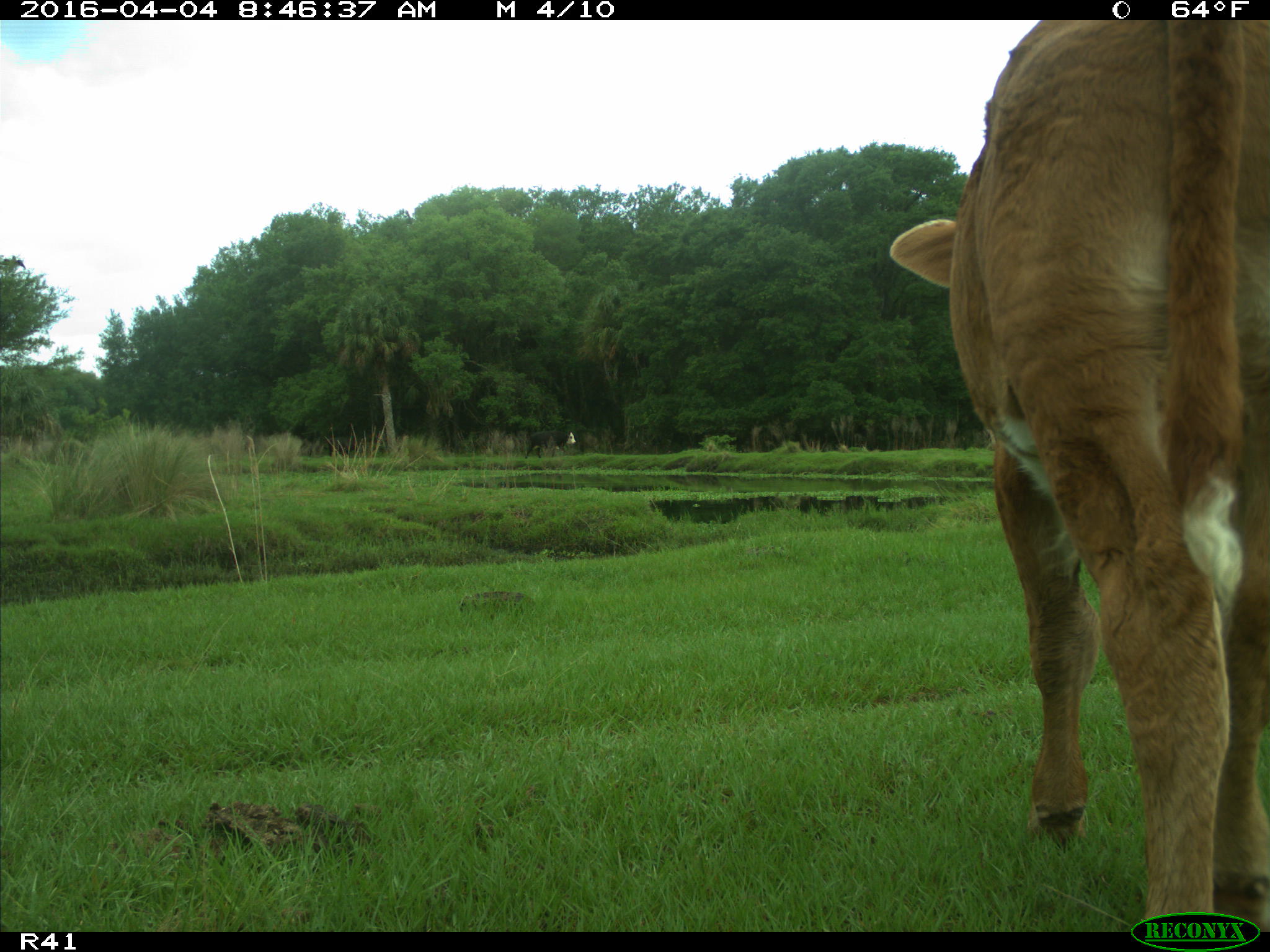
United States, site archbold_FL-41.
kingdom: Animalia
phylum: Chordata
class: Mammalia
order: Artiodactyla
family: Bovidae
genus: Bos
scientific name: Bos taurus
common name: domestic cow